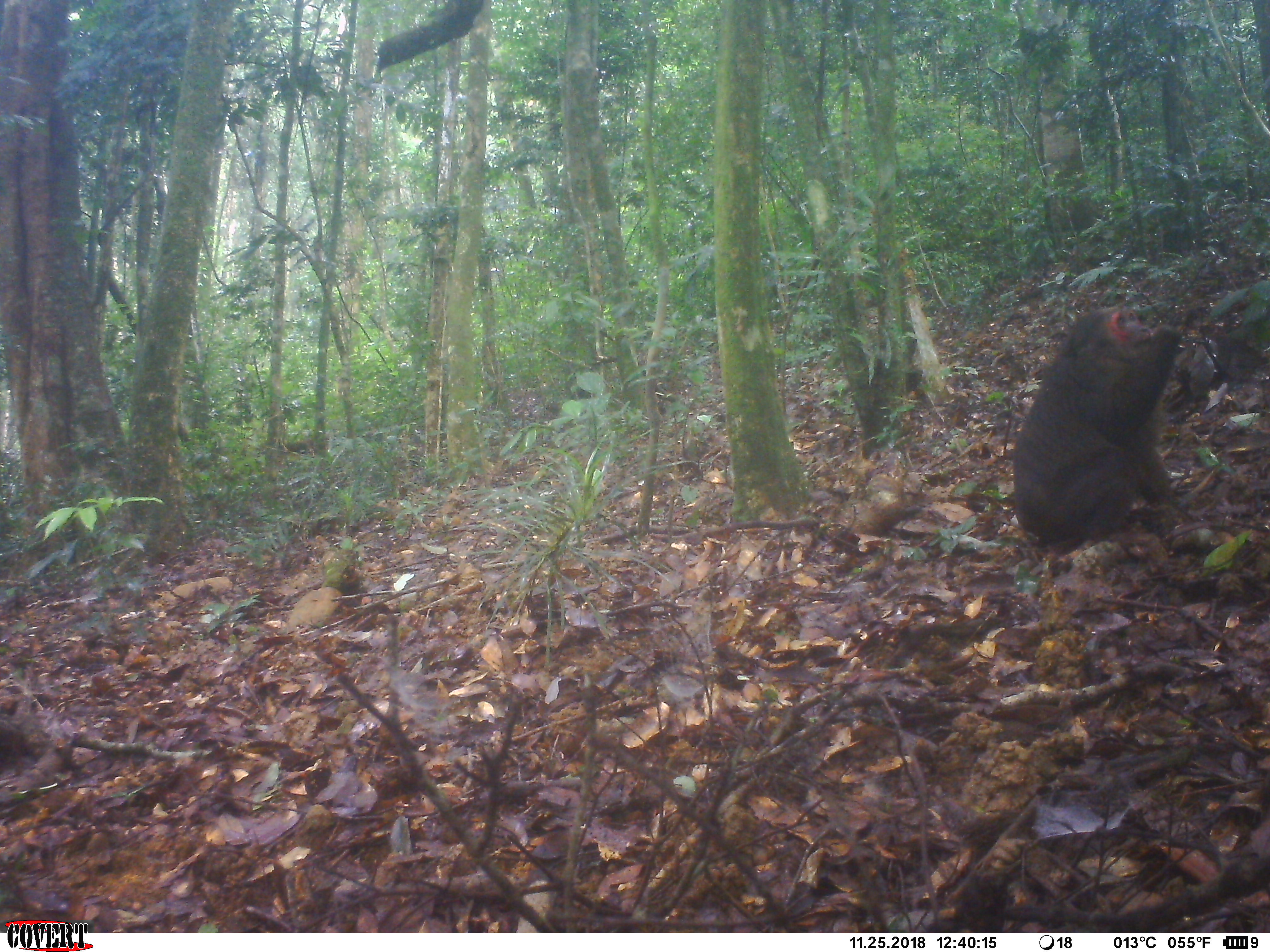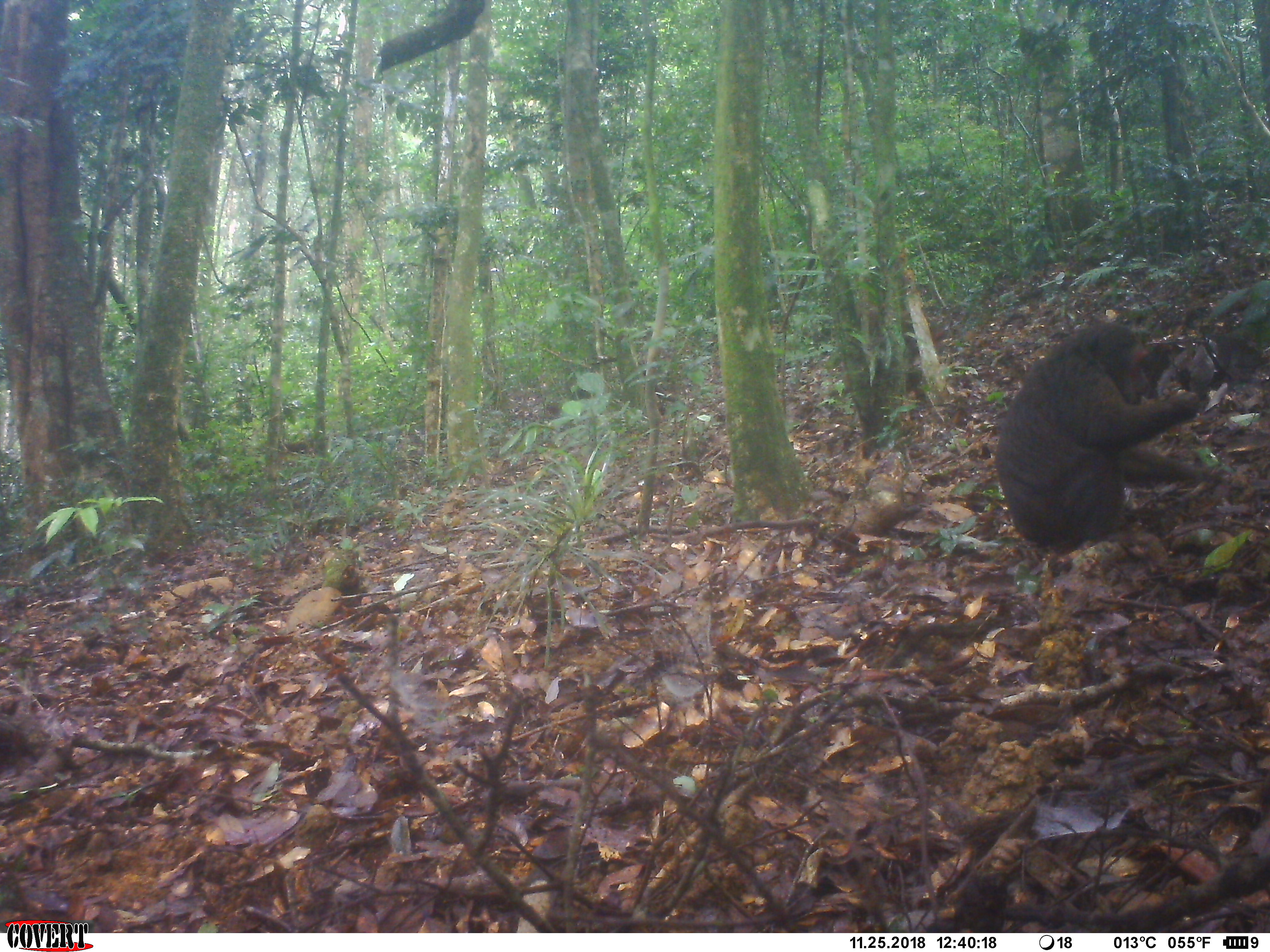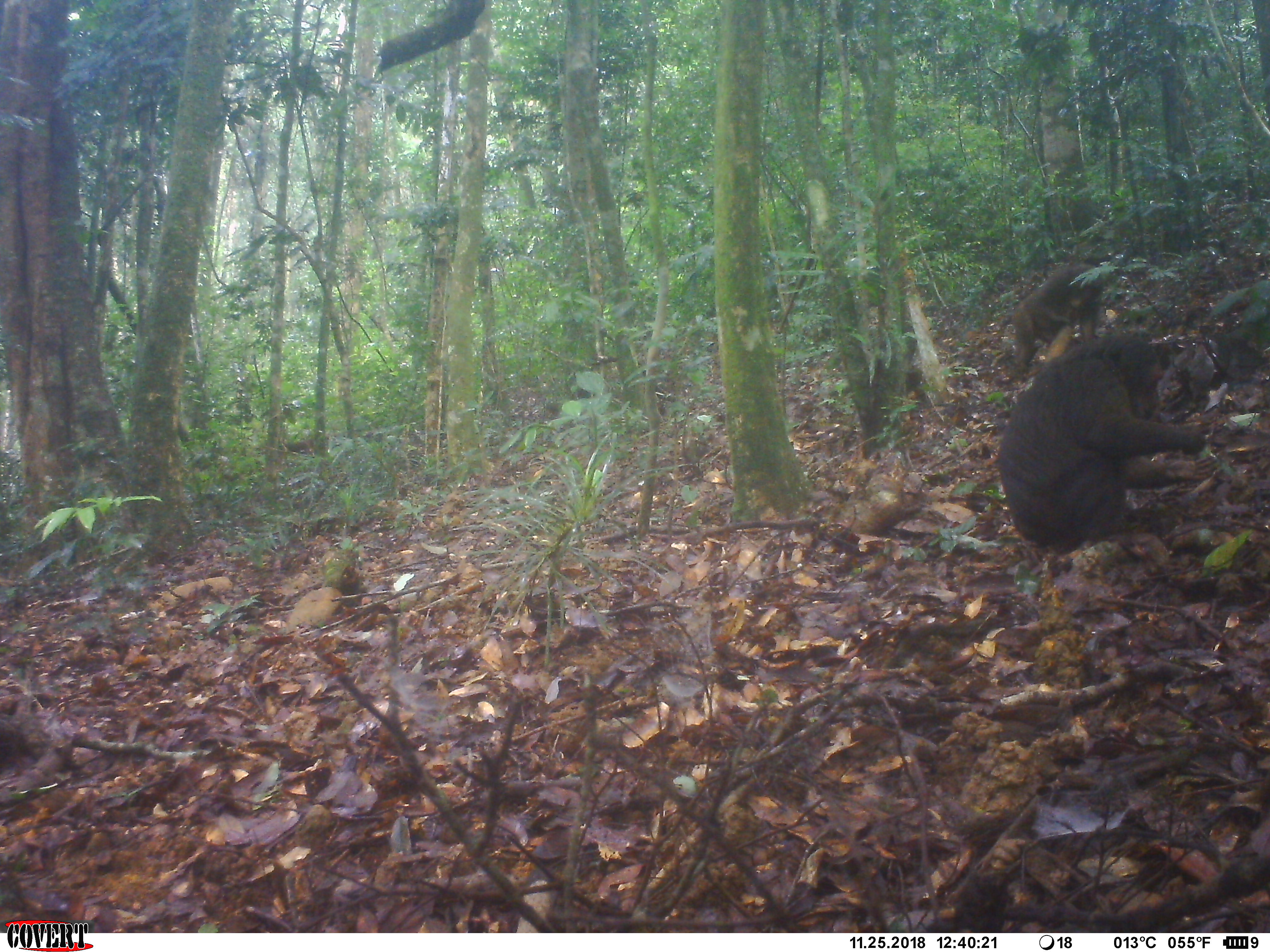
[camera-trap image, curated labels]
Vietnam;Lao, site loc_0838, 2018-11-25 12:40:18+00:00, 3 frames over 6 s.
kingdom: Animalia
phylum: Chordata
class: Mammalia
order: Primates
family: Cercopithecidae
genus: Macaca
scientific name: Macaca arctoides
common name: stump-tailed macaque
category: stump tailed macaque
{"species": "stump tailed macaque (stump-tailed macaque) (Macaca arctoides)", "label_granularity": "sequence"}